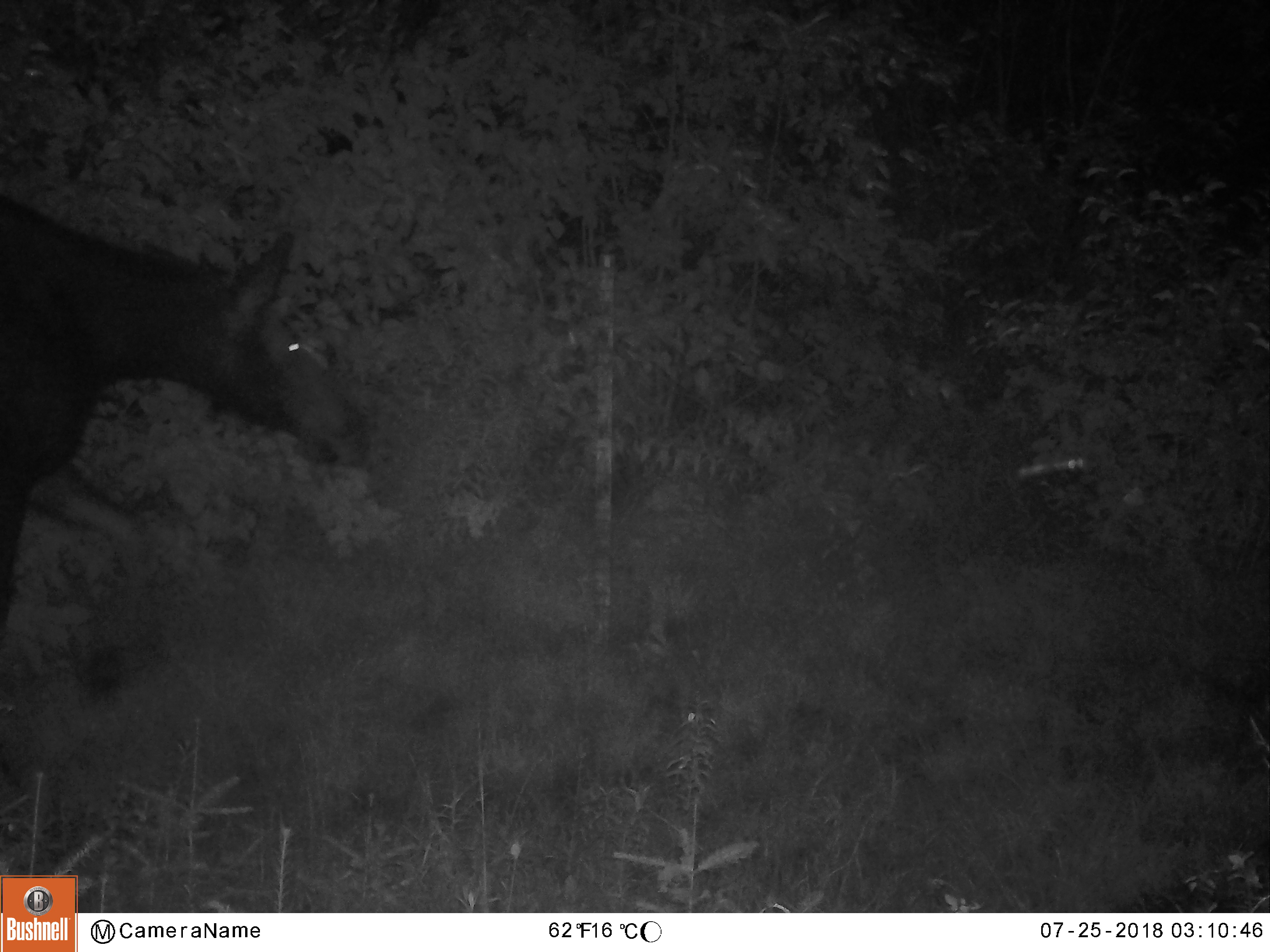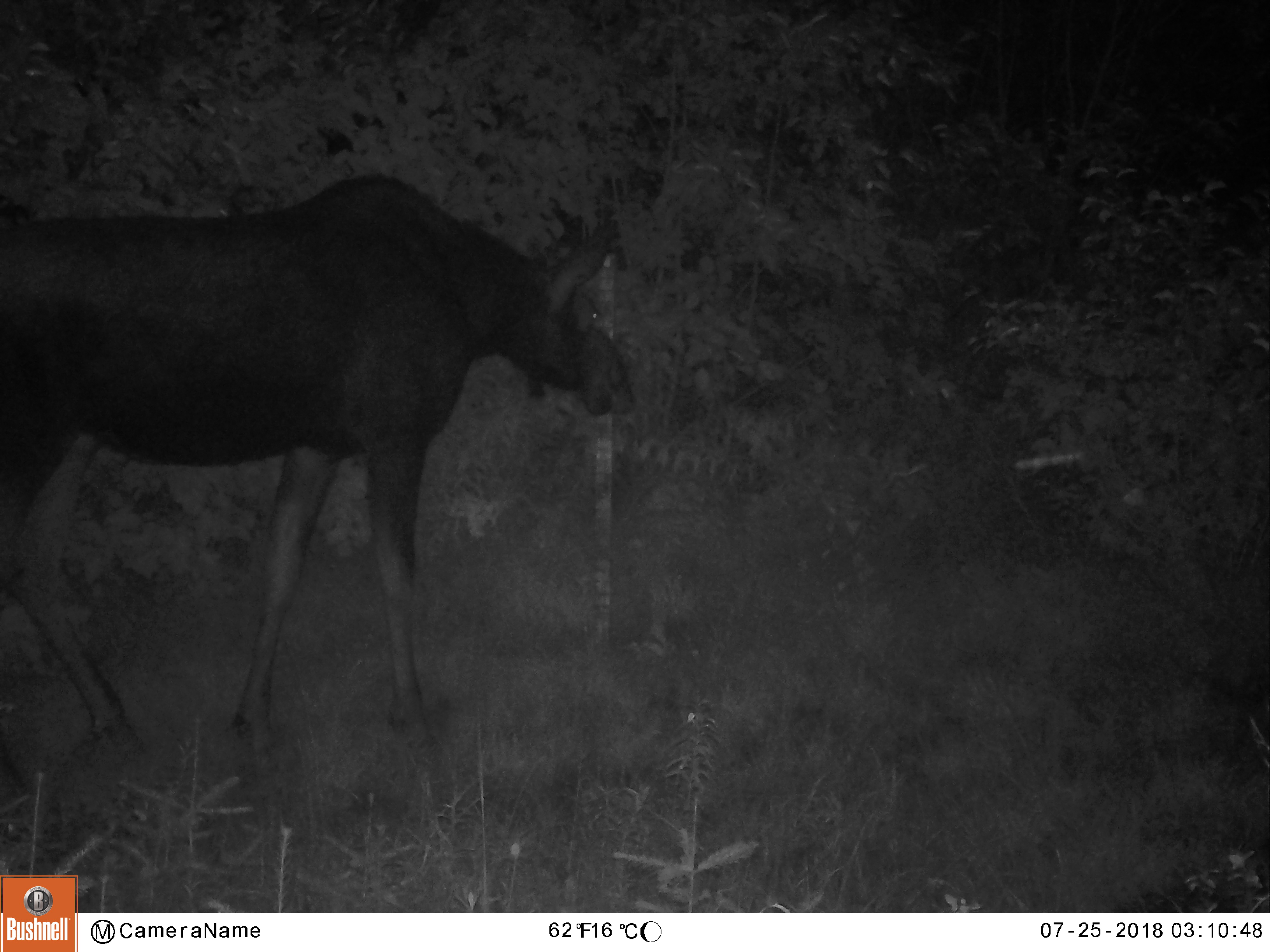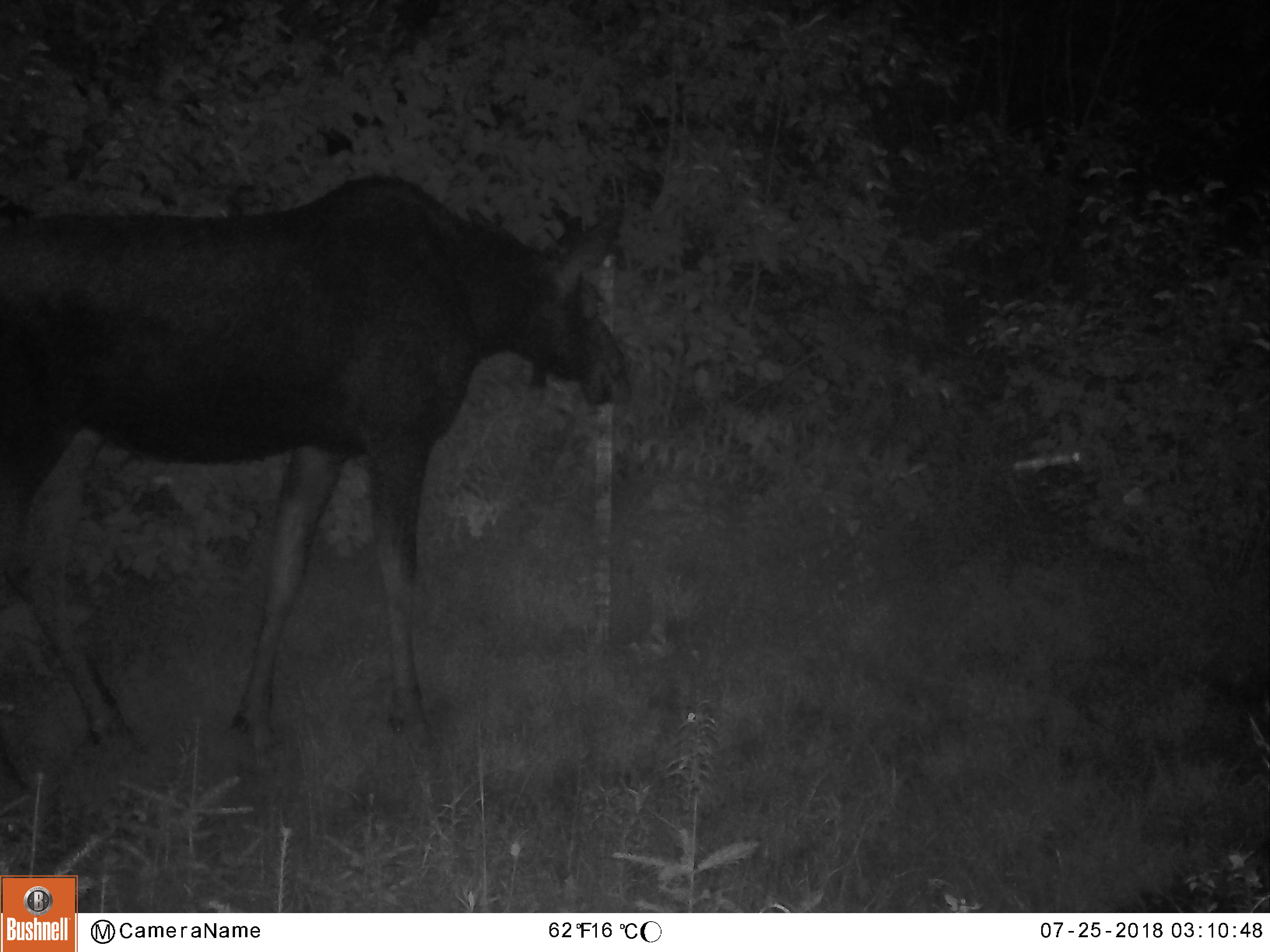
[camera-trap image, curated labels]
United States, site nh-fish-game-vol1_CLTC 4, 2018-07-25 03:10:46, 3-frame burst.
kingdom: Animalia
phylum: Chordata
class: Mammalia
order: Artiodactyla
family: Cervidae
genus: Alces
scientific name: Alces alces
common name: moose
Moose (Alces alces).